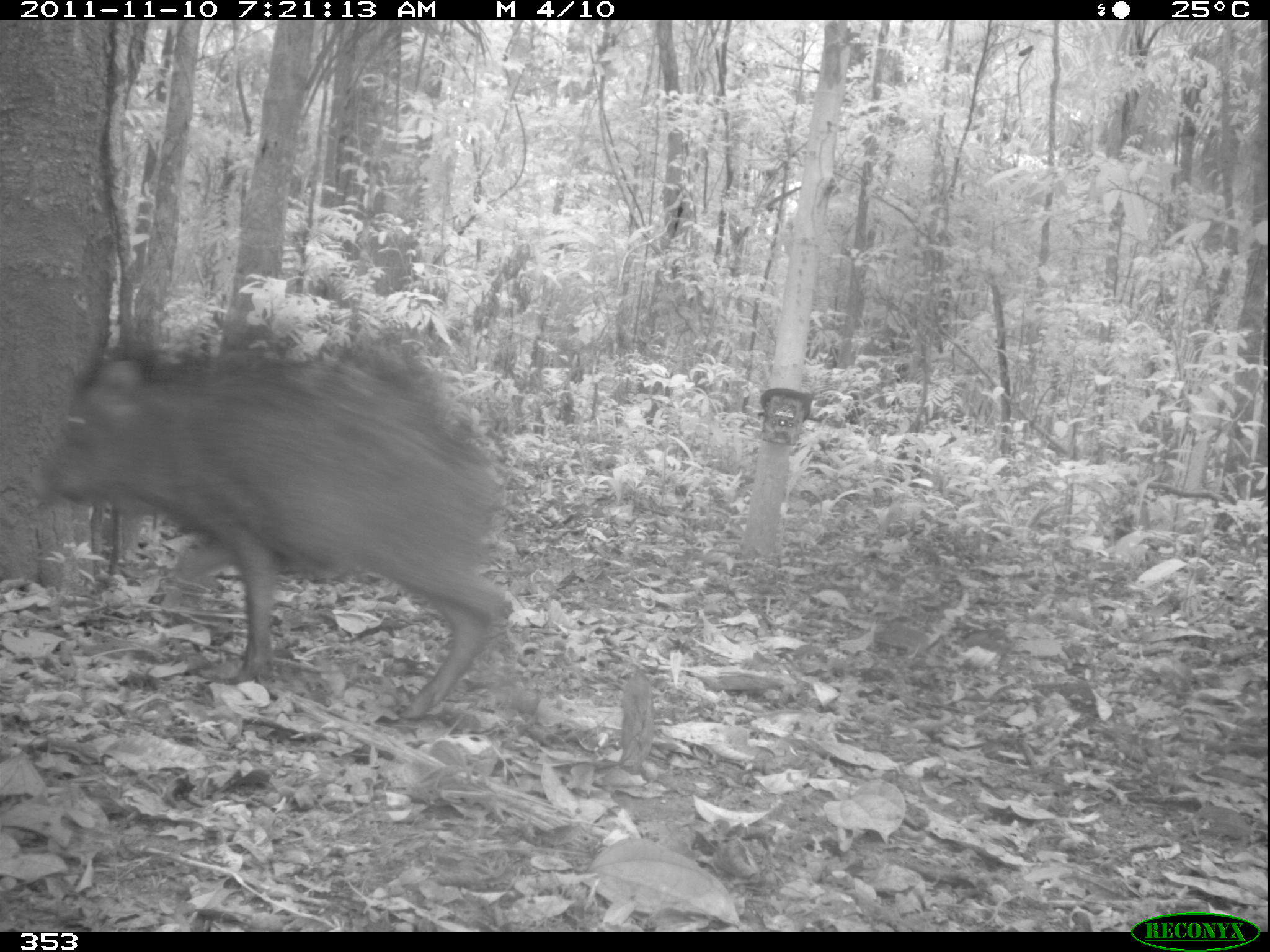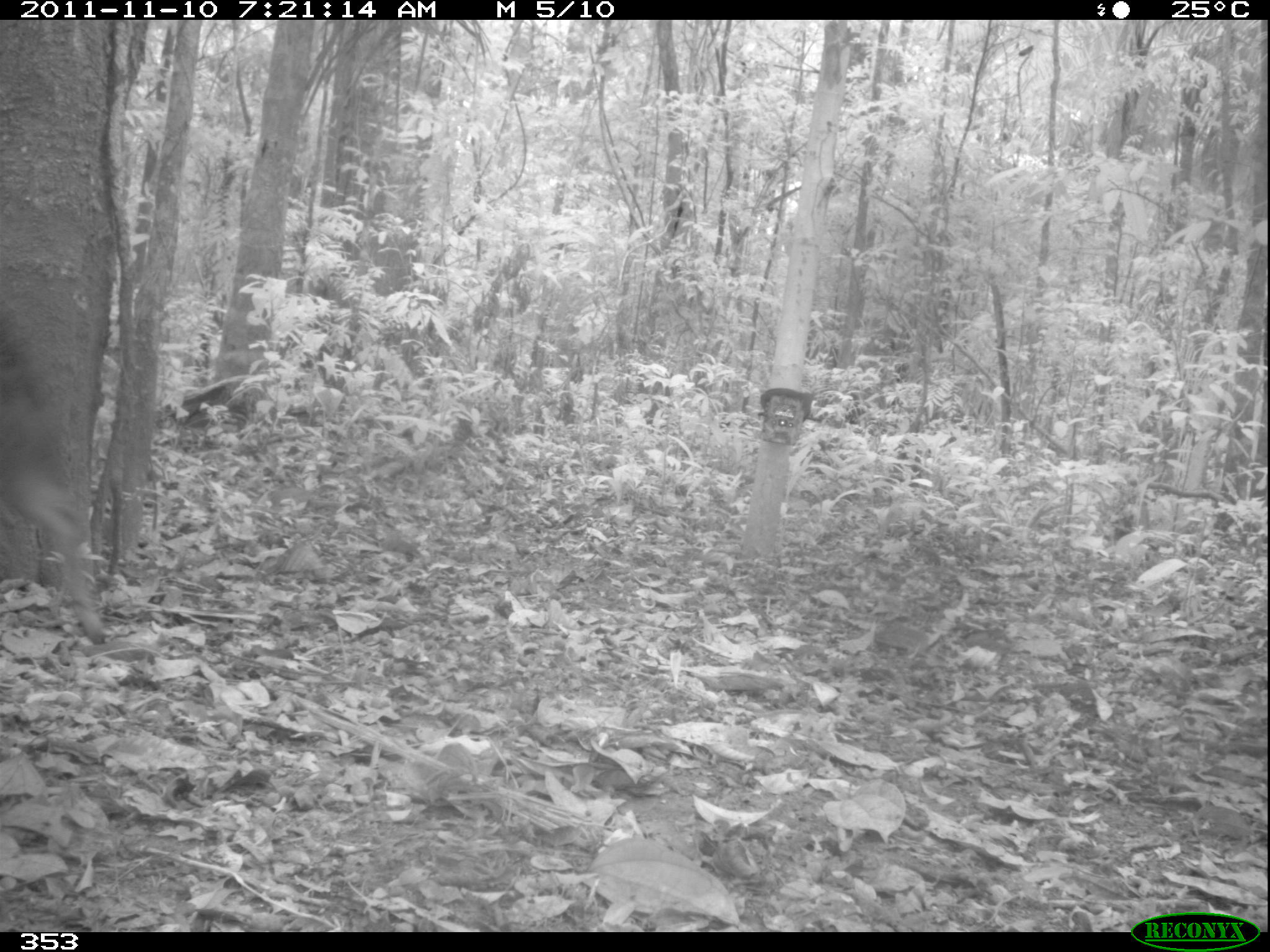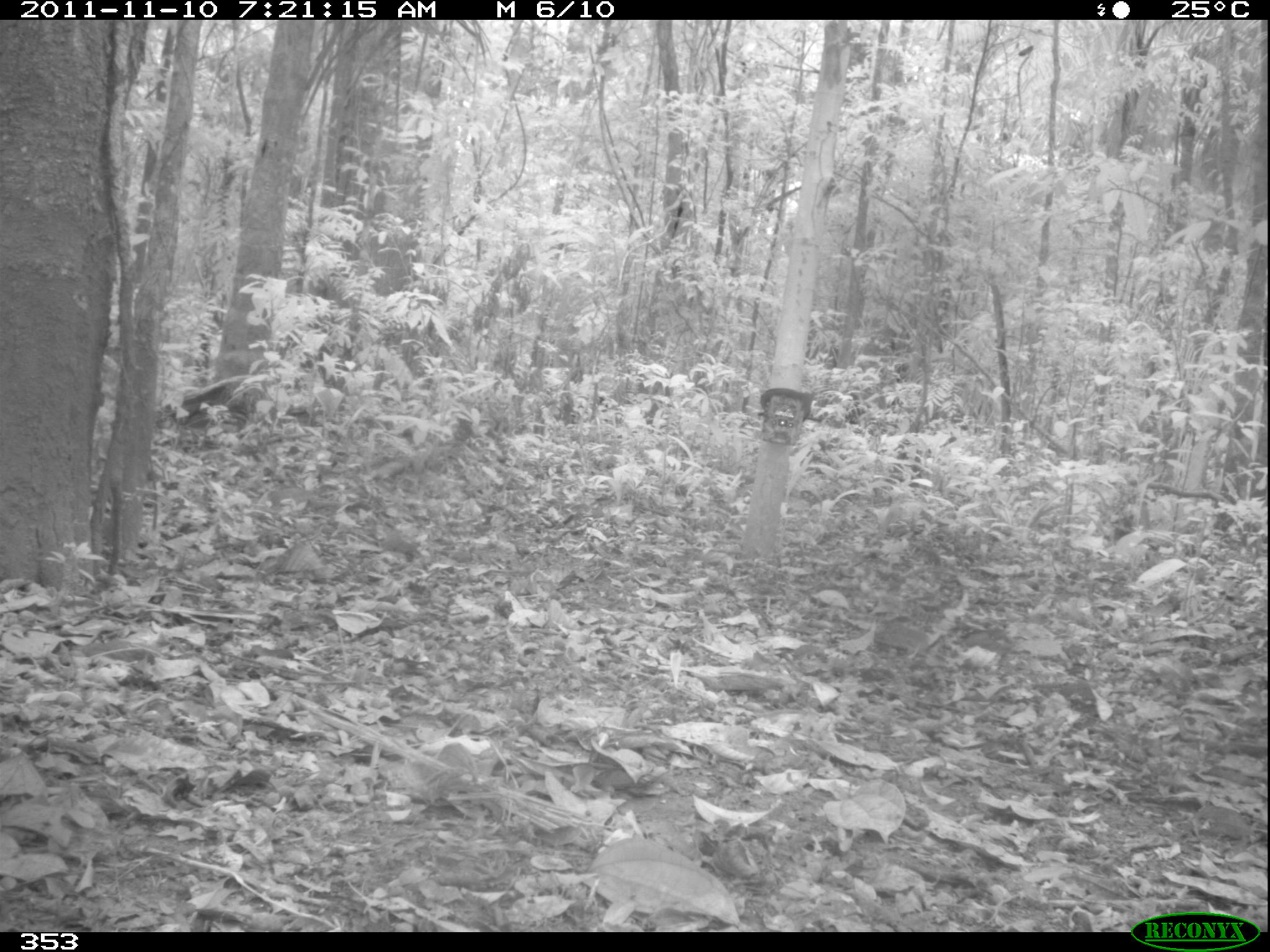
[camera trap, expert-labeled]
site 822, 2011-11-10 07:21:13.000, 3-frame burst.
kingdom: Animalia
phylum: Chordata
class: Mammalia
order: Artiodactyla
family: Tayassuidae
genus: Tayassu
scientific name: Tayassu pecari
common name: white-lipped peccary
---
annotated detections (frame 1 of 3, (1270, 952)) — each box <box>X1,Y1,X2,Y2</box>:
tayassu pecari: <box>44,331,513,721</box>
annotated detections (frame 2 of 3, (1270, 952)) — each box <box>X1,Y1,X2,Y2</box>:
tayassu pecari: <box>1,299,109,643</box>